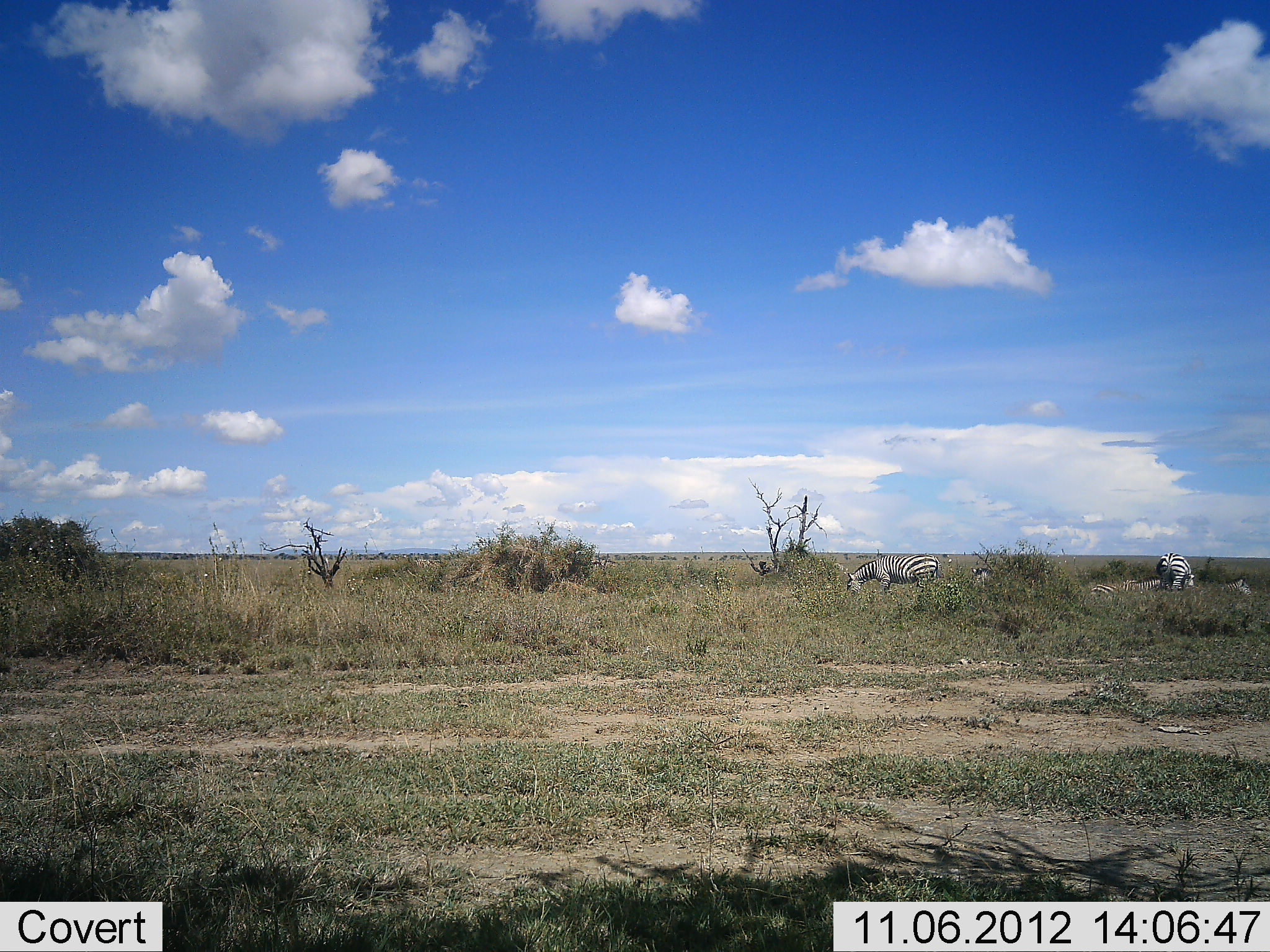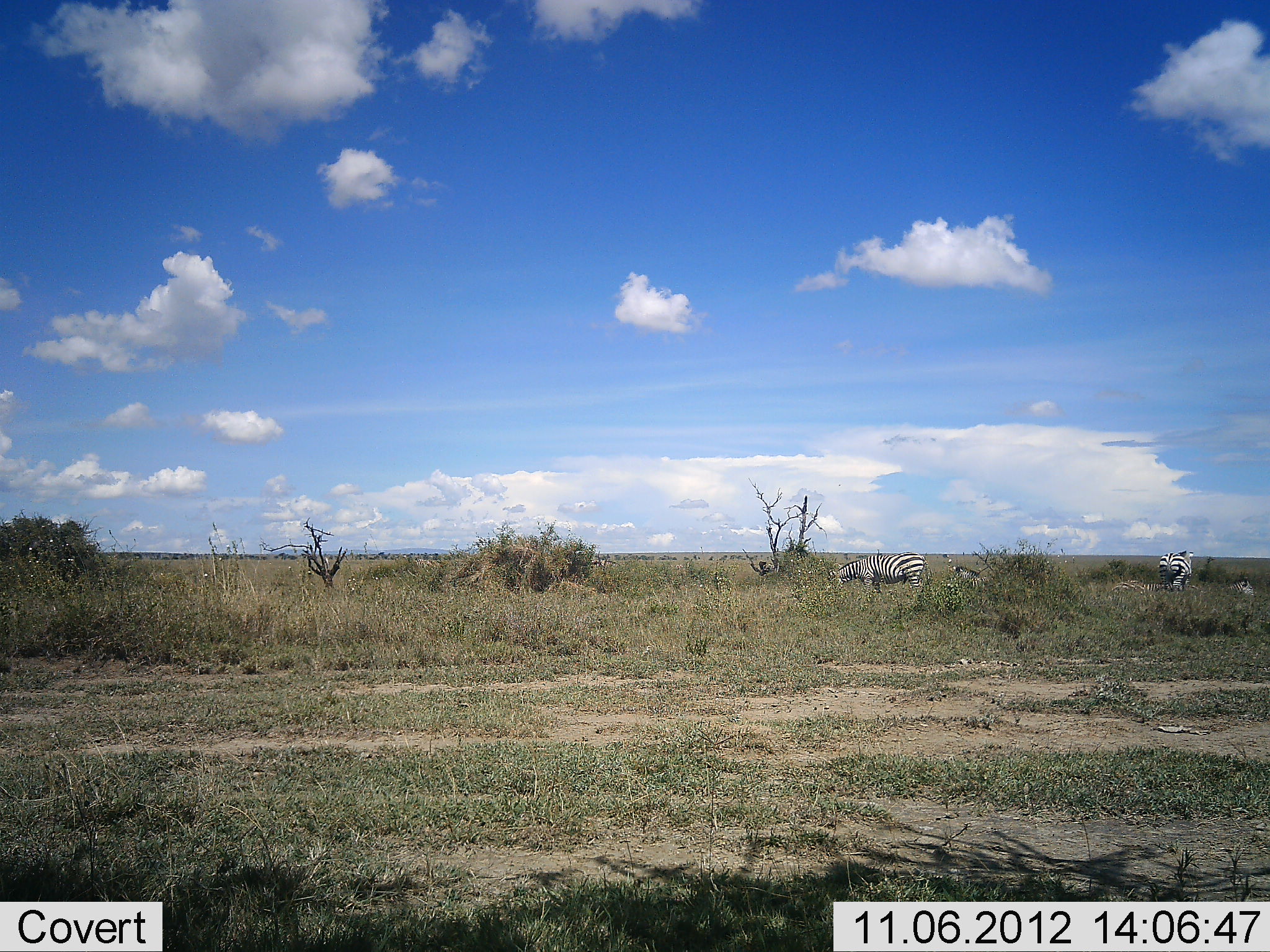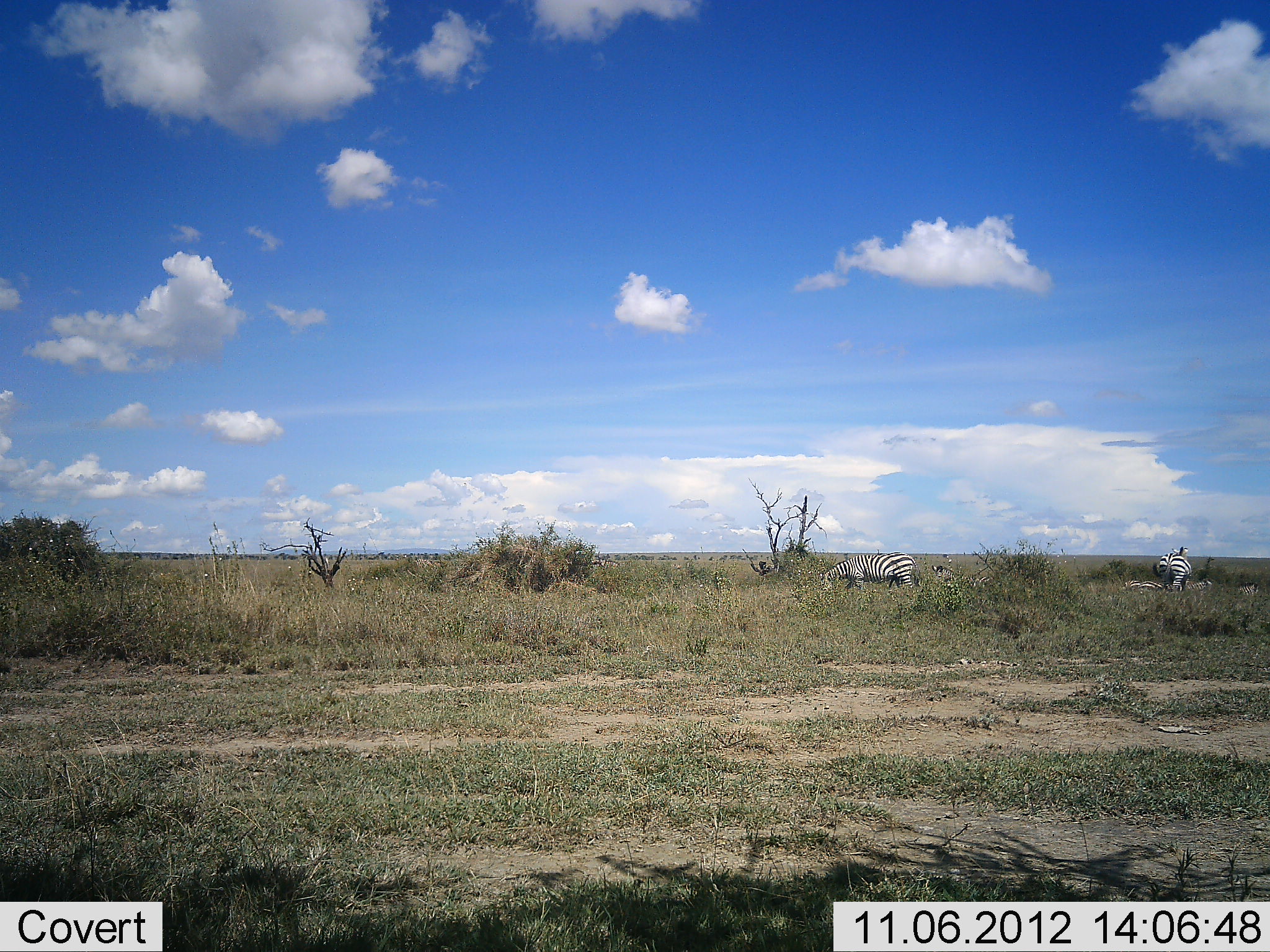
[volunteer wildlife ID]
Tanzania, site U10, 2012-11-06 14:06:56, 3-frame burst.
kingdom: Animalia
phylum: Chordata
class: Mammalia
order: Perissodactyla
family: Equidae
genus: Equus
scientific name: Equus quagga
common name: plains zebra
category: zebra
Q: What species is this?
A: Zebra (plains zebra) (Equus quagga).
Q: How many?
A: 5.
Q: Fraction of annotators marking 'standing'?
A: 20%.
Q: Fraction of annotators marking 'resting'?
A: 0%.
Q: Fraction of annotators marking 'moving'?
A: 60%.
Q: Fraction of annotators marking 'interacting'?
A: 0%.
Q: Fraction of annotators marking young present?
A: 0%.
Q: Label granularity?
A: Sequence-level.